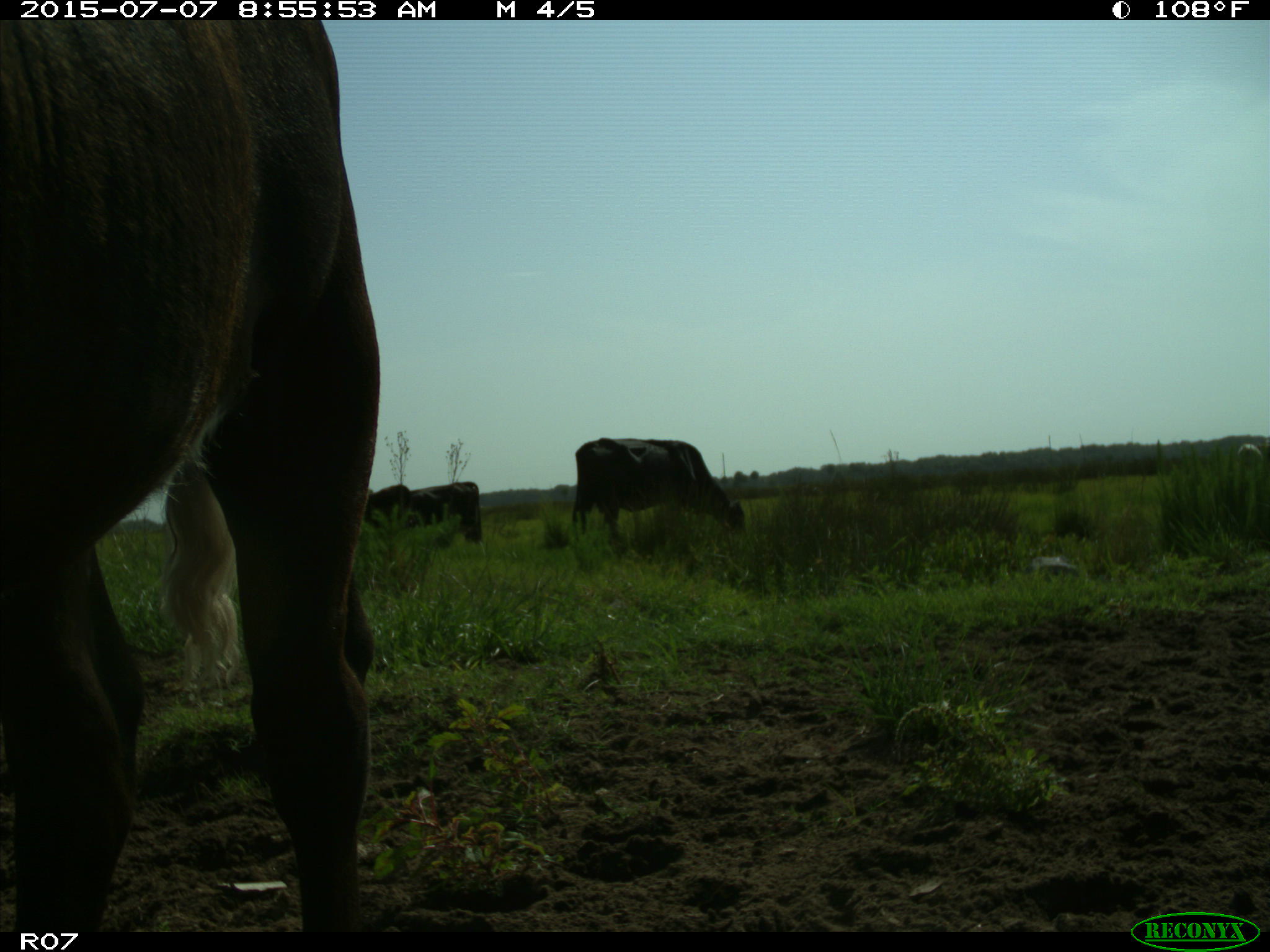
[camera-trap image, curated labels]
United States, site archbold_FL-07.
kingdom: Animalia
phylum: Chordata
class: Mammalia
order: Artiodactyla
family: Bovidae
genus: Bos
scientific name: Bos taurus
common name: domestic cow